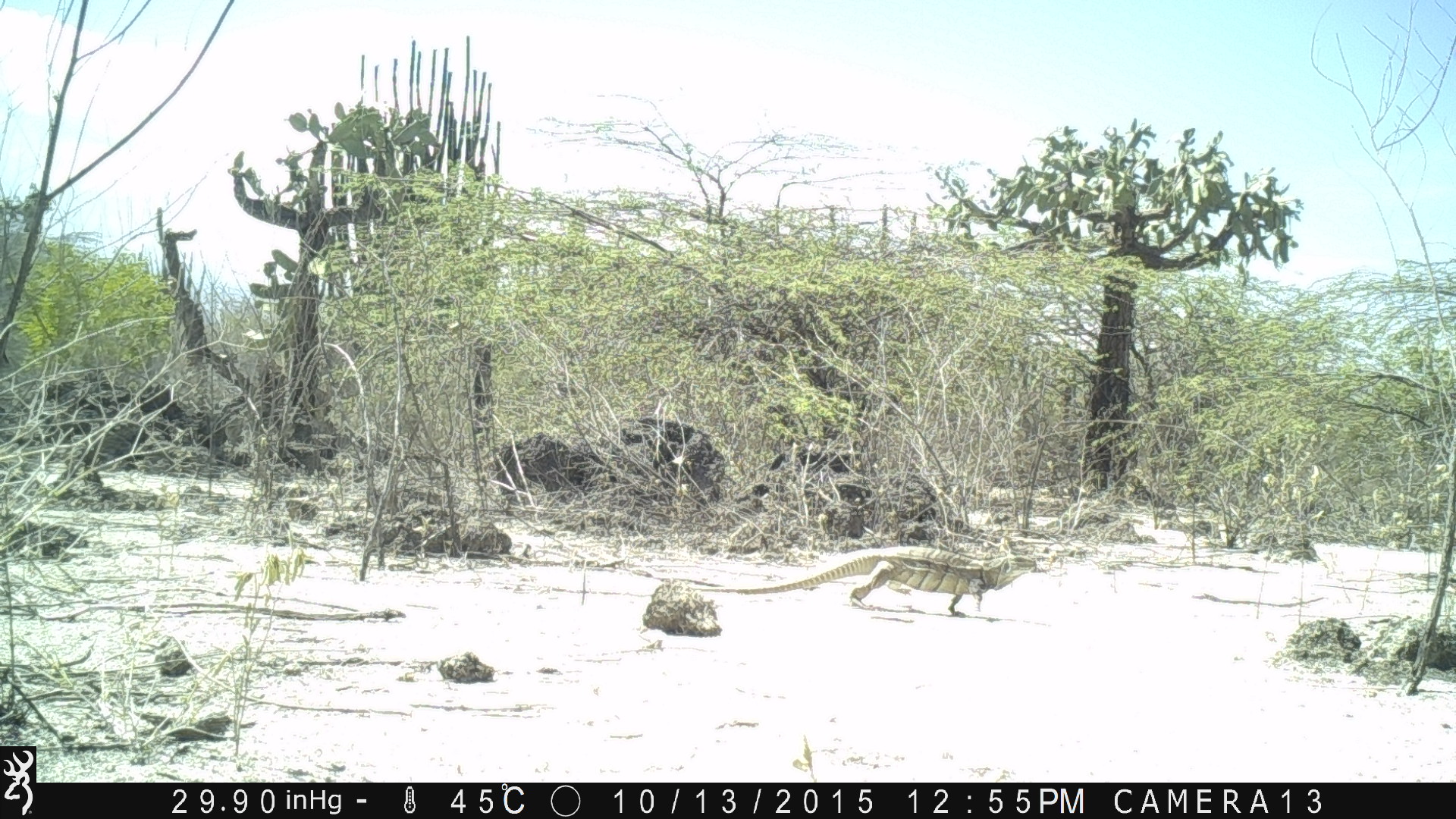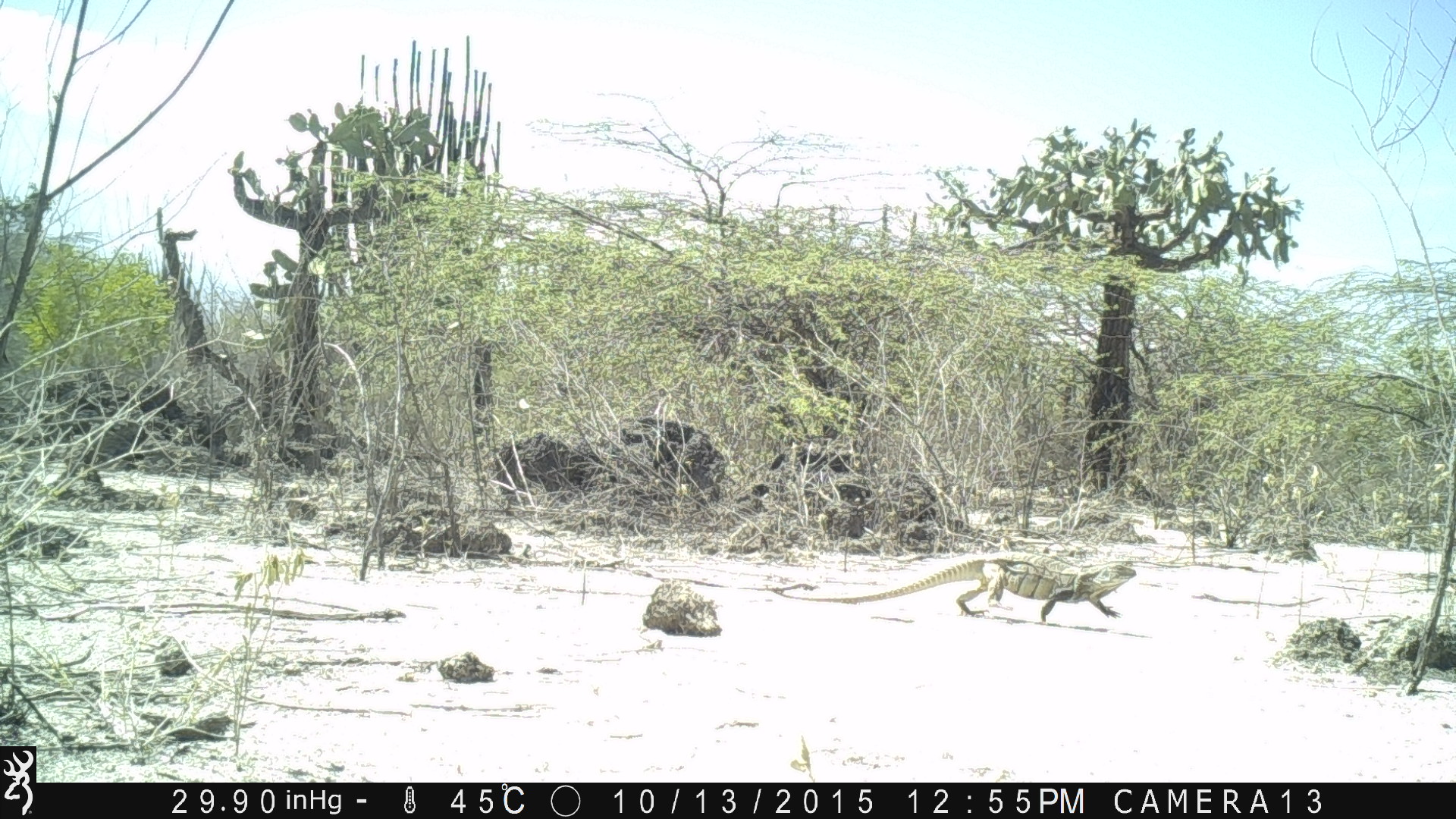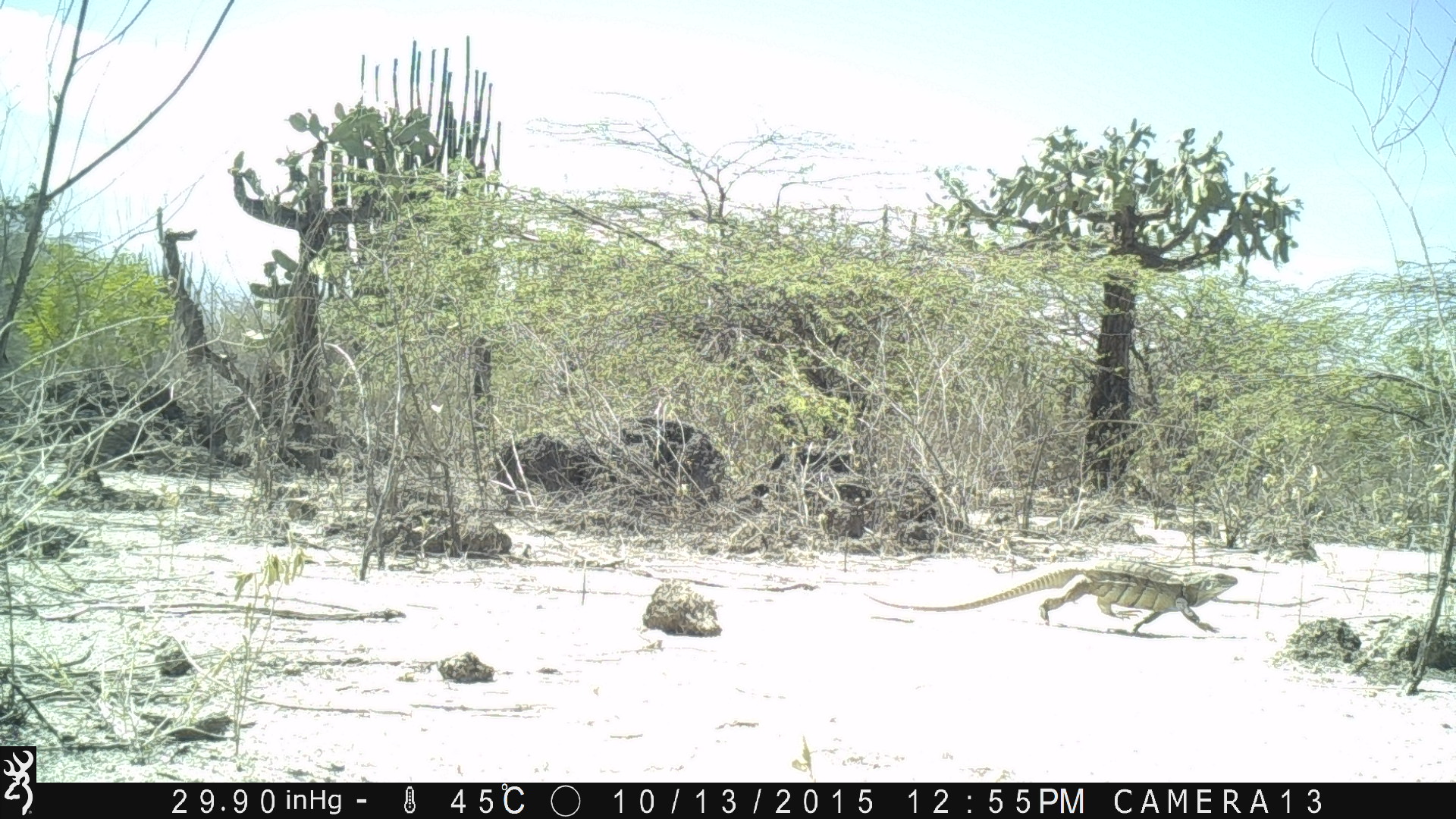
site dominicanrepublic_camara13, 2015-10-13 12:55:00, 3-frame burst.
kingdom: Animalia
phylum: Chordata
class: Reptilia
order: Squamata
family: Iguanidae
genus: Iguana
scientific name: Iguana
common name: typical iguanas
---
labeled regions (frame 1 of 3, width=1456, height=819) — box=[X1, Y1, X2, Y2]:
iguana: box=[712, 538, 1040, 620]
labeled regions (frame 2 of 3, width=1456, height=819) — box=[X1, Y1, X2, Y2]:
iguana: box=[760, 551, 1141, 626]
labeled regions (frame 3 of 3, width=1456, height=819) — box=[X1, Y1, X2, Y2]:
iguana: box=[856, 558, 1250, 635]